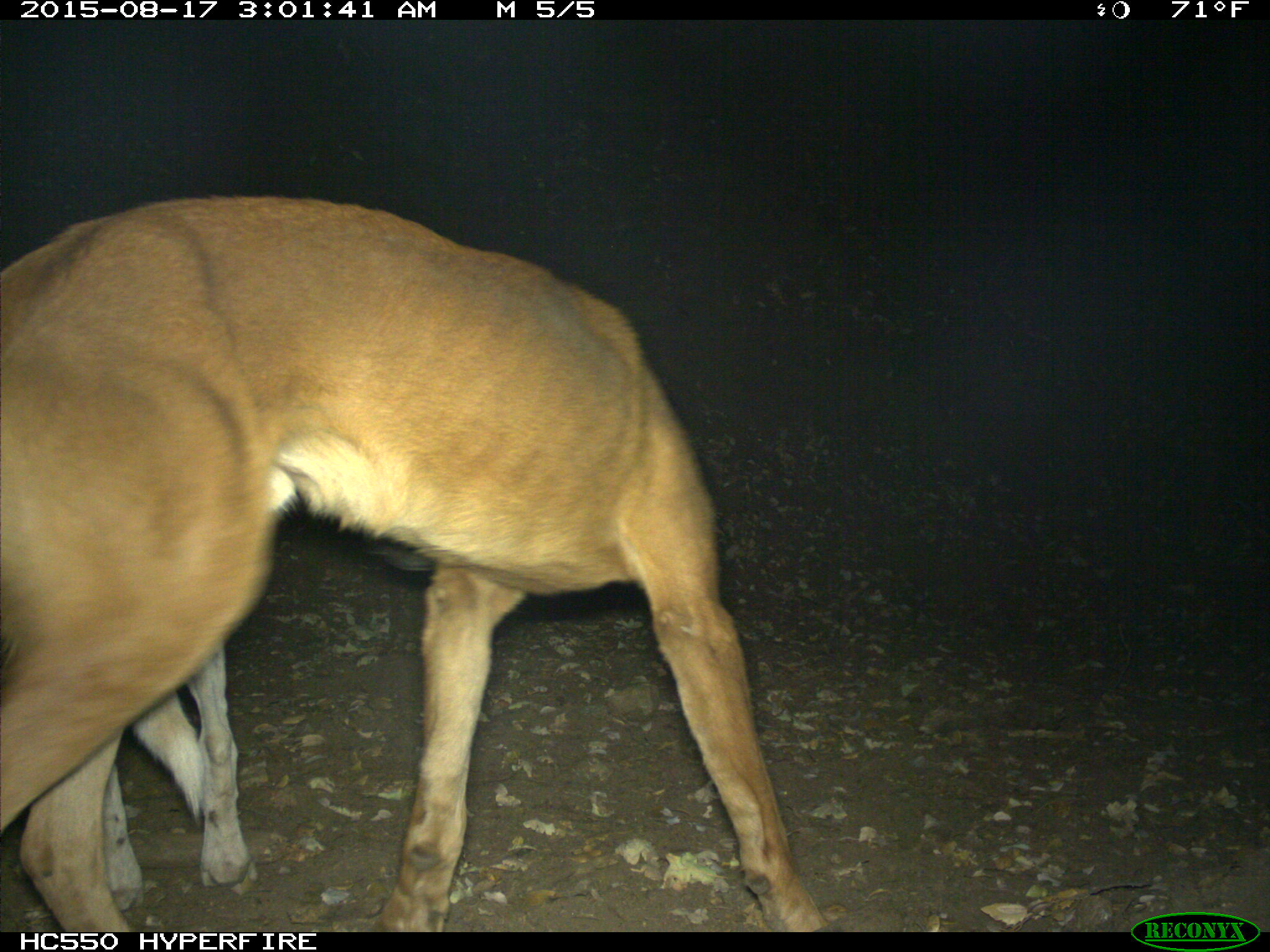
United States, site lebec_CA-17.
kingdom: Animalia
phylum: Chordata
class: Mammalia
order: Carnivora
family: Canidae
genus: Canis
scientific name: Canis familiaris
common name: domestic dog